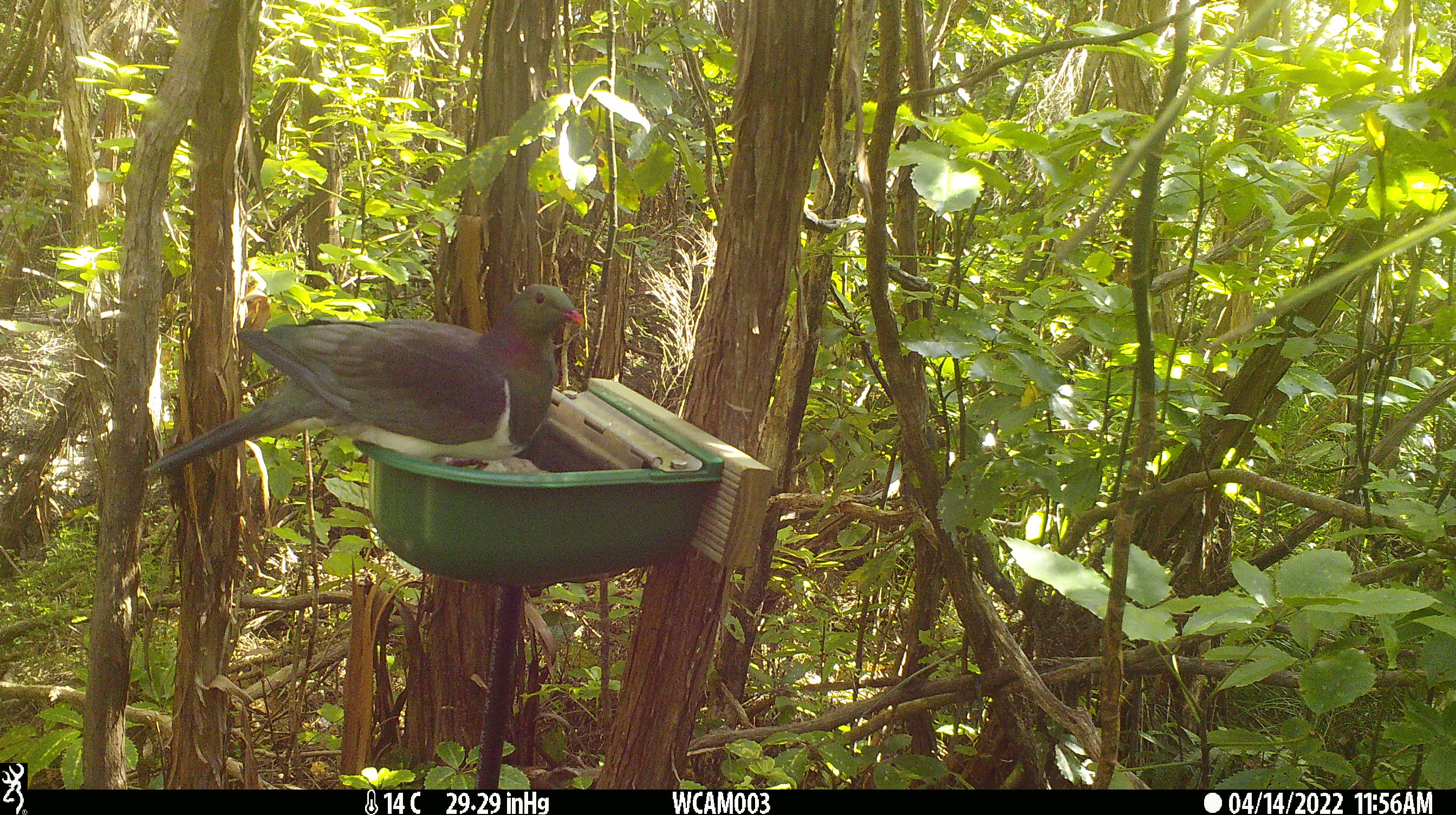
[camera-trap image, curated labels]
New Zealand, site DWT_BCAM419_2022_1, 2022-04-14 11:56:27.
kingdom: Animalia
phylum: Chordata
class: Aves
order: Columbiformes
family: Columbidae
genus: Hemiphaga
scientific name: Hemiphaga novaeseelandiae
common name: new zealand pigeon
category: kereru